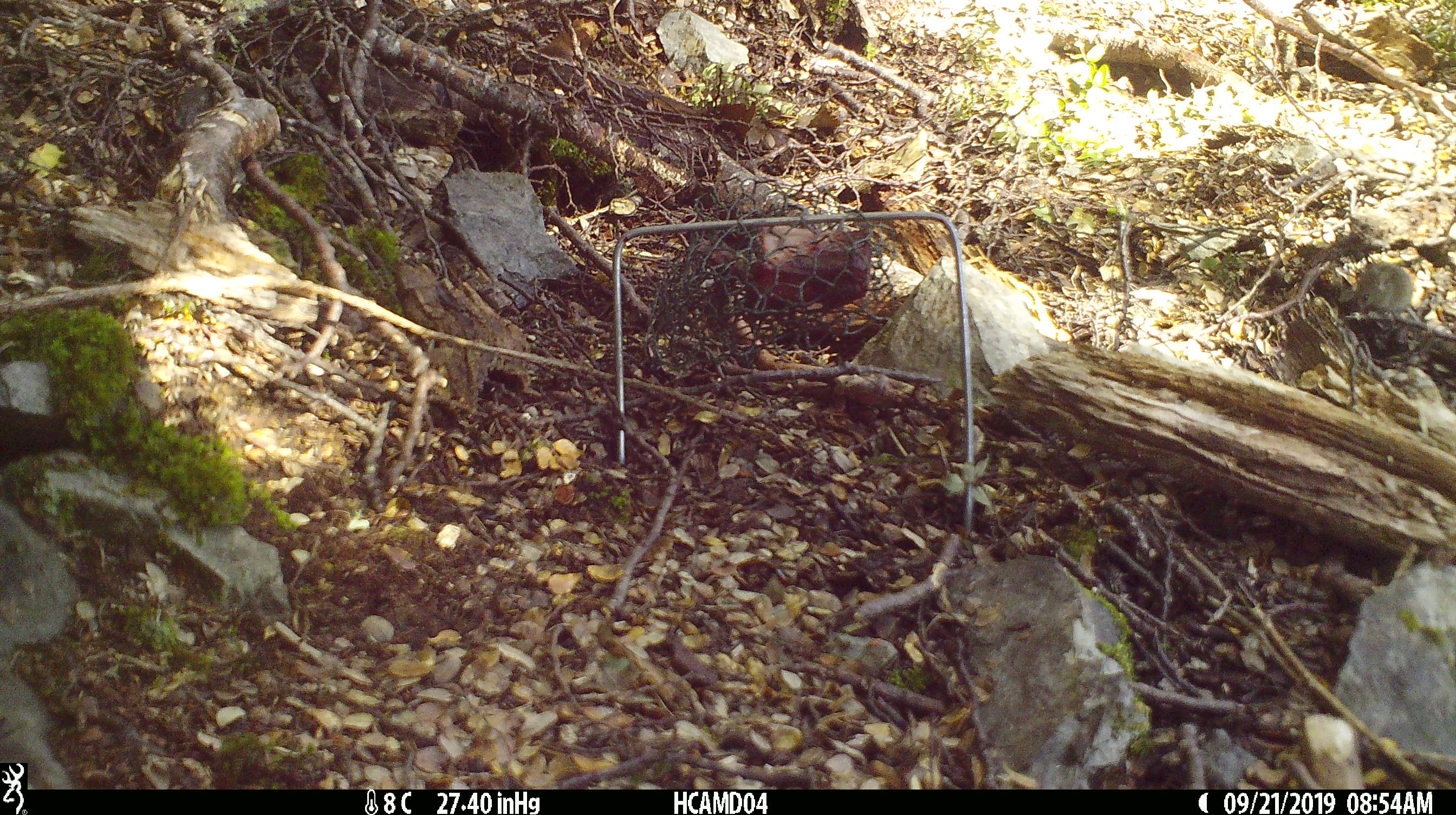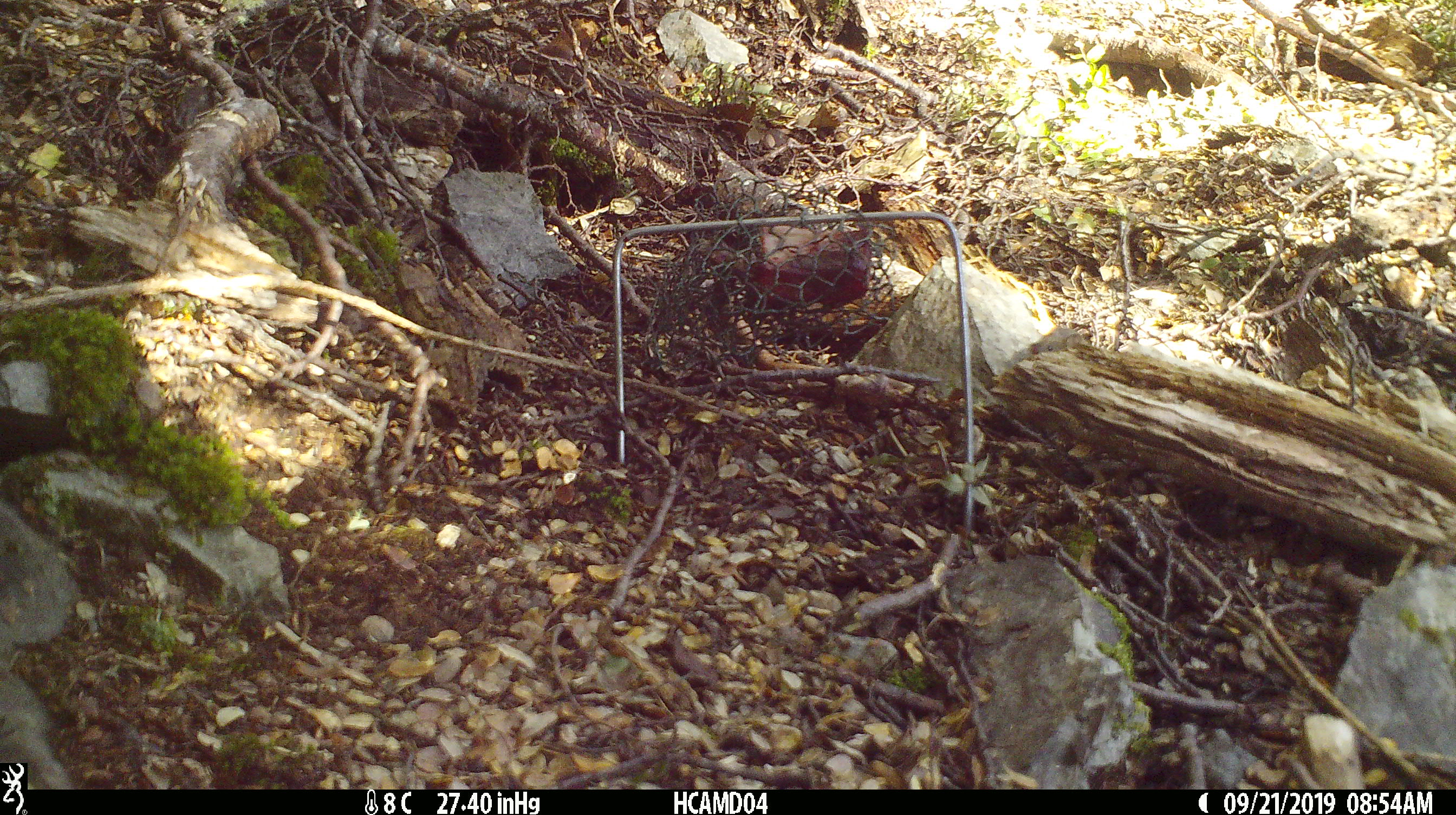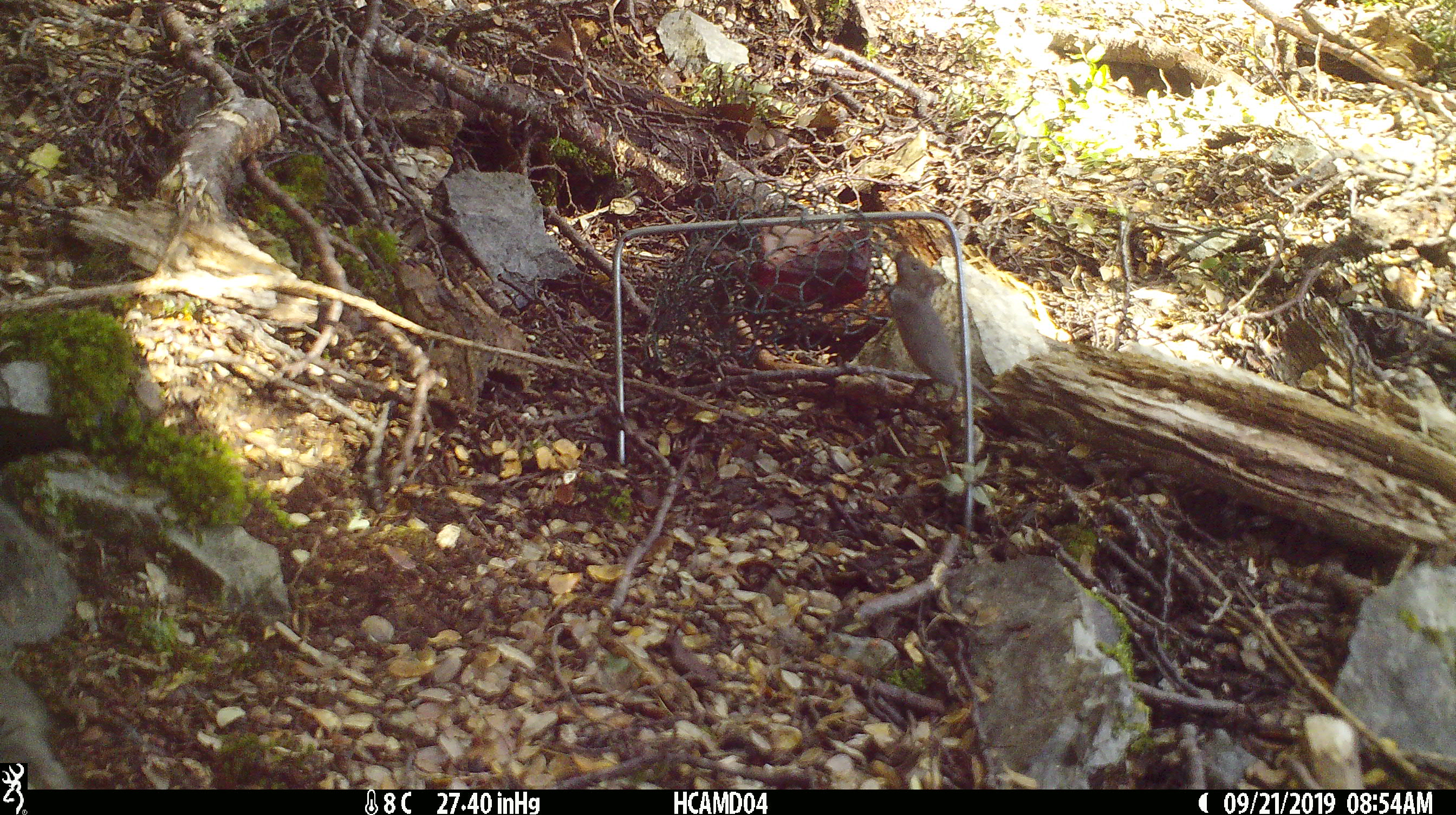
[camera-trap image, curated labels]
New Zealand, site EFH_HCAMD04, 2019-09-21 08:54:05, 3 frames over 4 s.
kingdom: Animalia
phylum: Chordata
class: Mammalia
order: Rodentia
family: Muridae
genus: Mus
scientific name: Mus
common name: mouse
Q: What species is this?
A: Mouse (Mus).